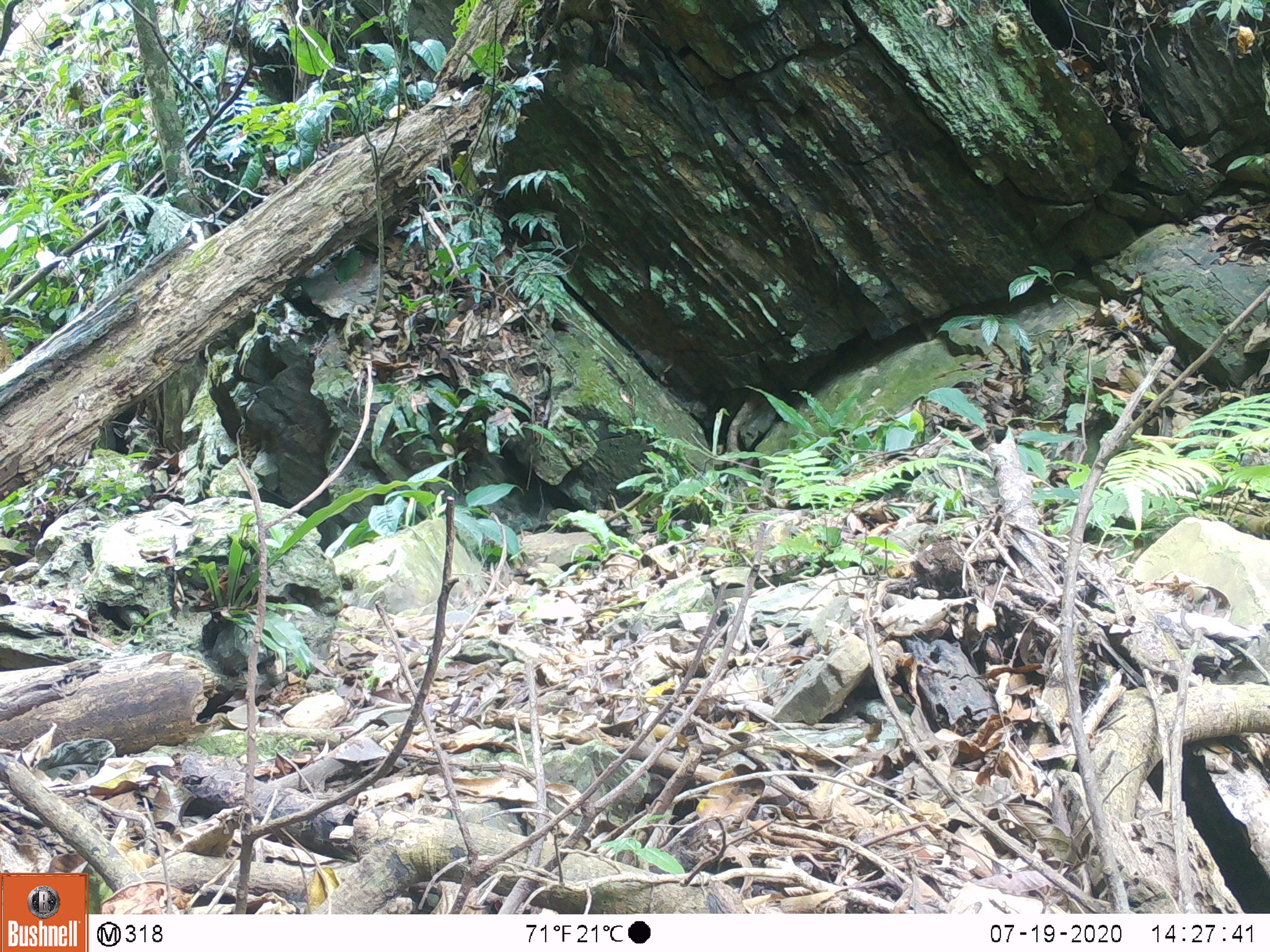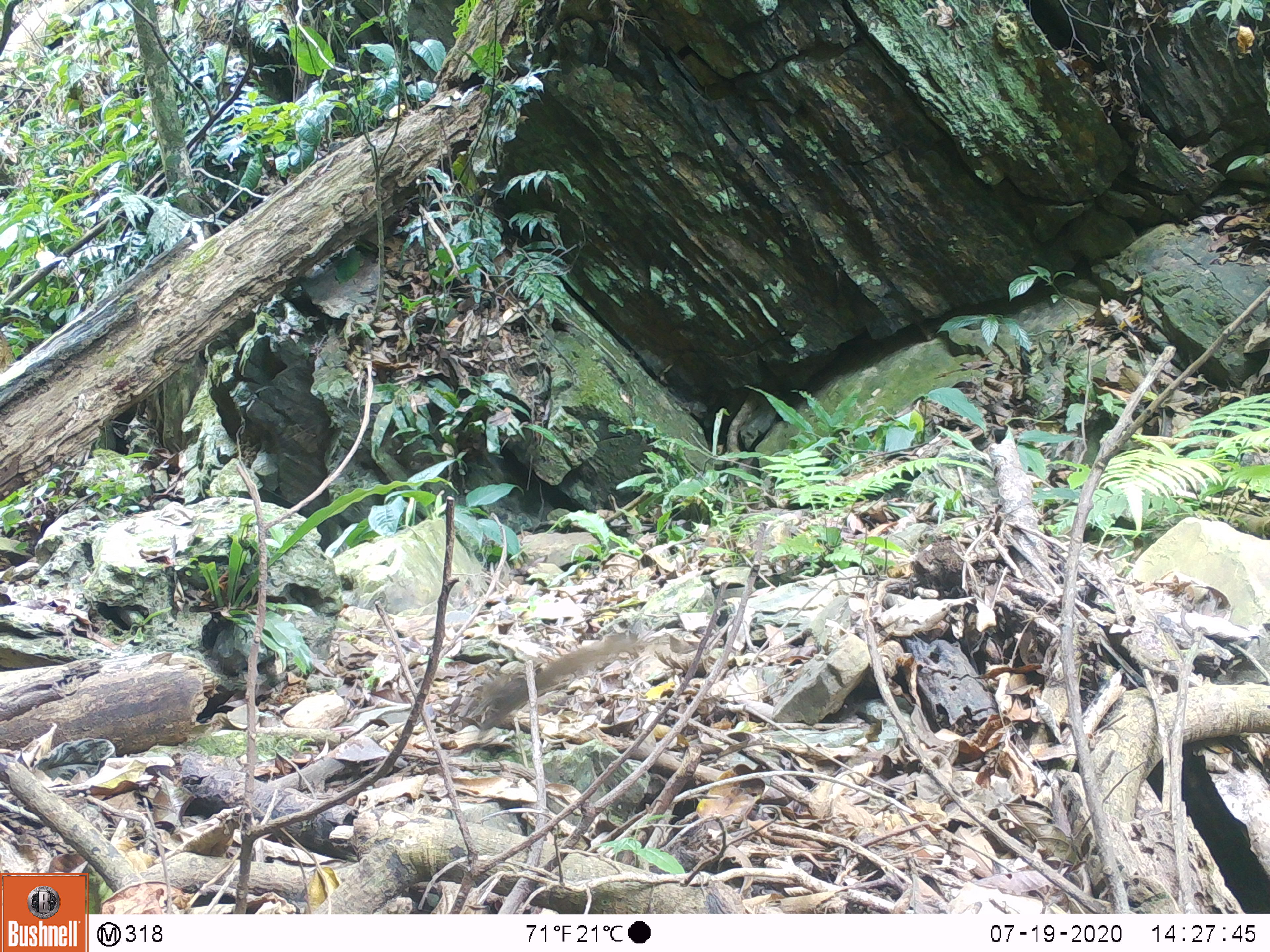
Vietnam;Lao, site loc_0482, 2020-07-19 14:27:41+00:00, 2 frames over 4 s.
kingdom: Animalia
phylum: Chordata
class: Mammalia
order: Scandentia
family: Tupaiidae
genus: Tupaia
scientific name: Tupaia belangeri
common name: northern treeshrew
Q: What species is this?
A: Northern treeshrew (Tupaia belangeri).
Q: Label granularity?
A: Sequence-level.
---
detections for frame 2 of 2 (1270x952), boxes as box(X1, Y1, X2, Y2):
northern treeshrew: box(473, 632, 643, 741)